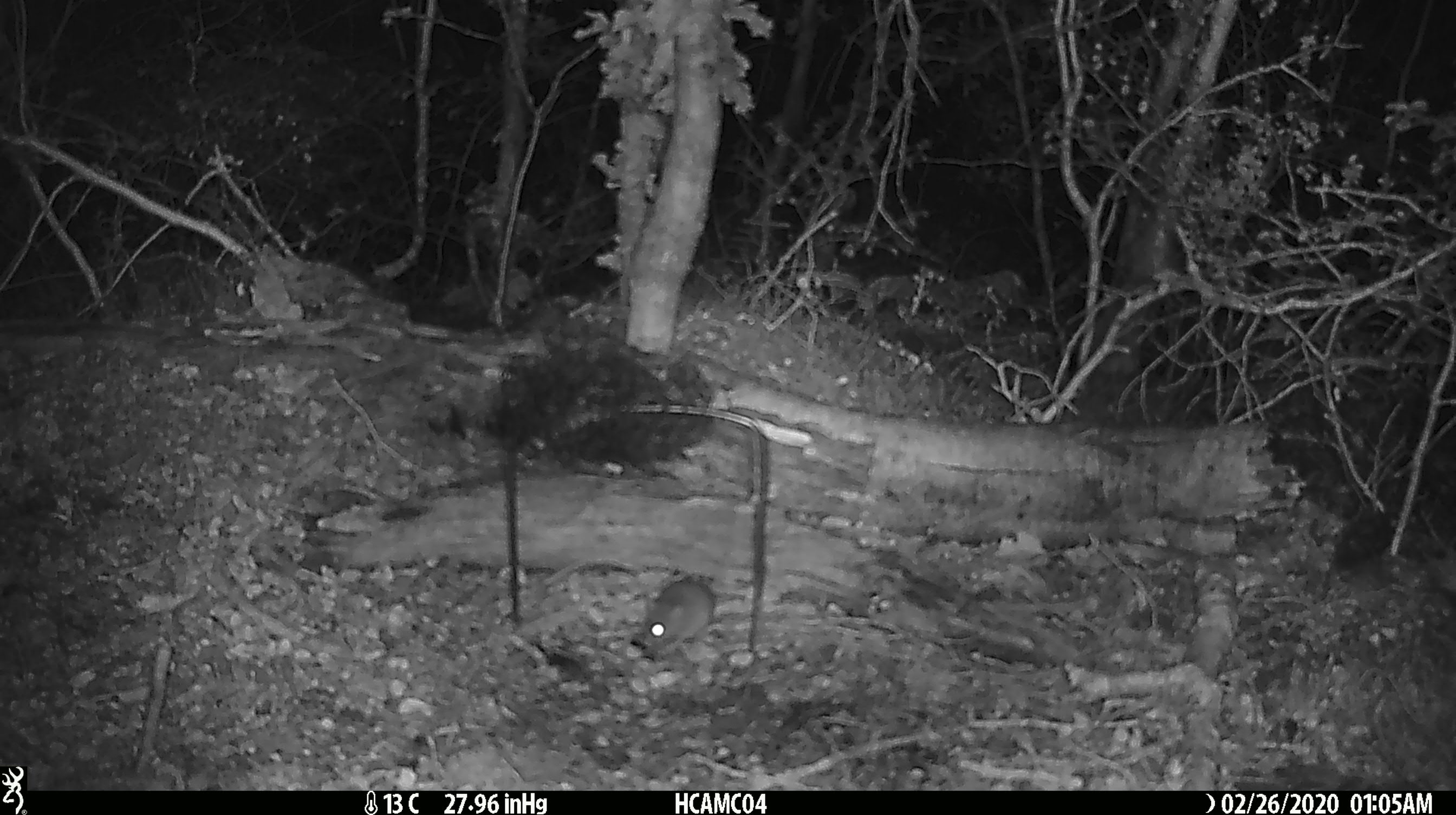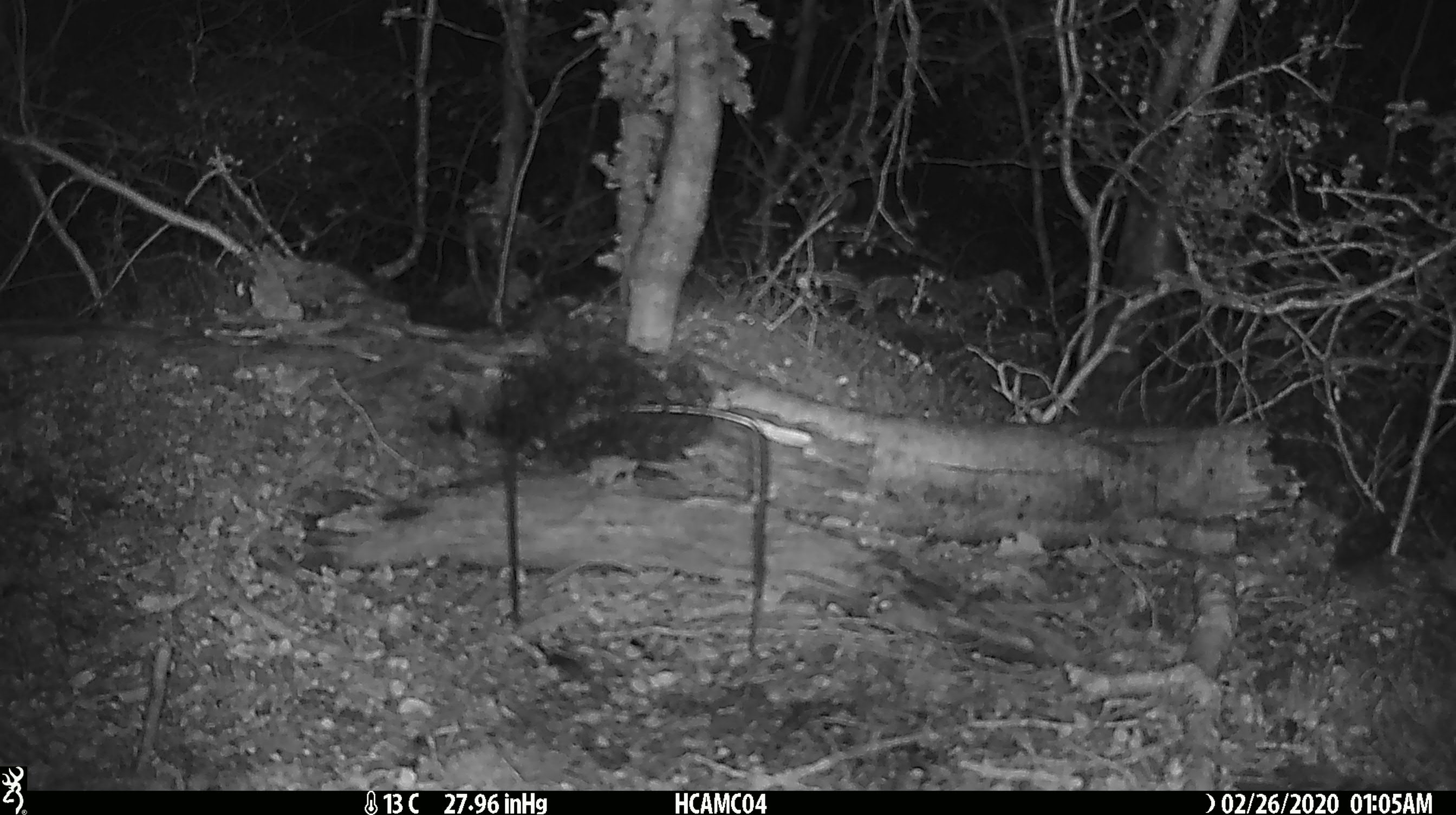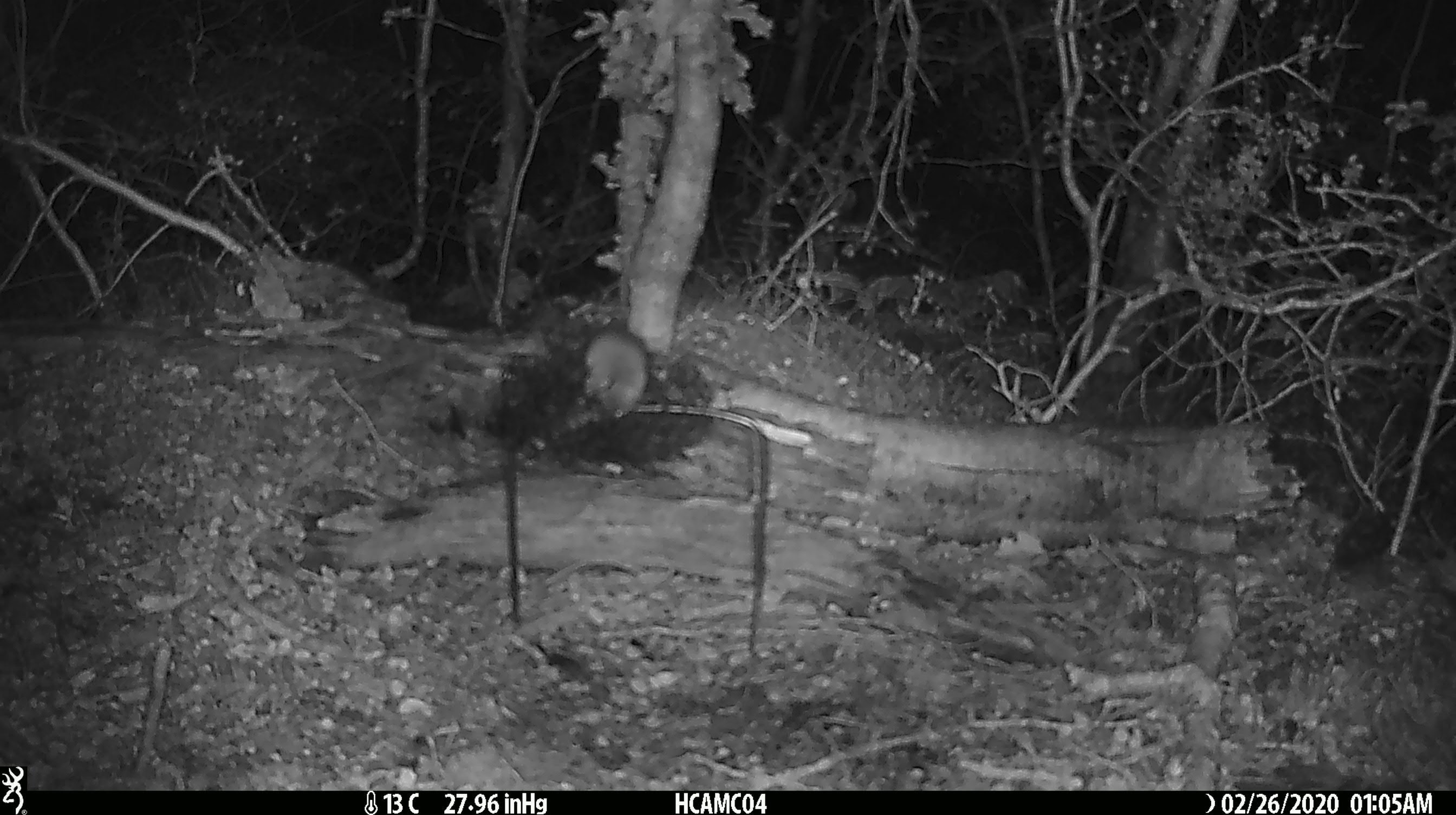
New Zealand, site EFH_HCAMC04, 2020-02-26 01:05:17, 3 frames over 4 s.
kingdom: Animalia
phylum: Chordata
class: Mammalia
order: Rodentia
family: Muridae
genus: Mus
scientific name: Mus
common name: mouse